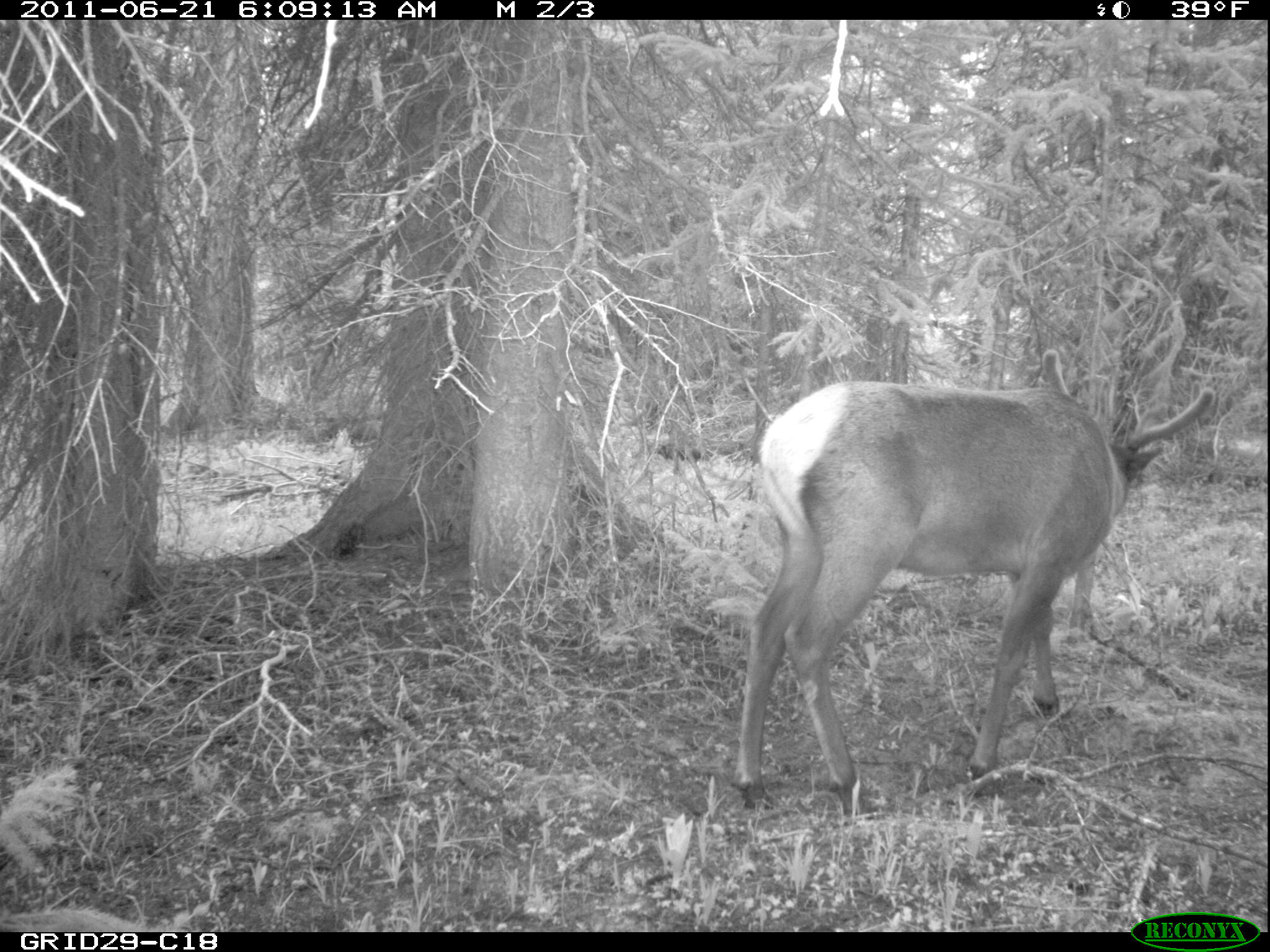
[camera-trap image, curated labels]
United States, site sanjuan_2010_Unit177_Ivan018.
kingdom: Animalia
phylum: Chordata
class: Mammalia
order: Artiodactyla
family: Cervidae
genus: Cervus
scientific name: Cervus elaphus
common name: red deer